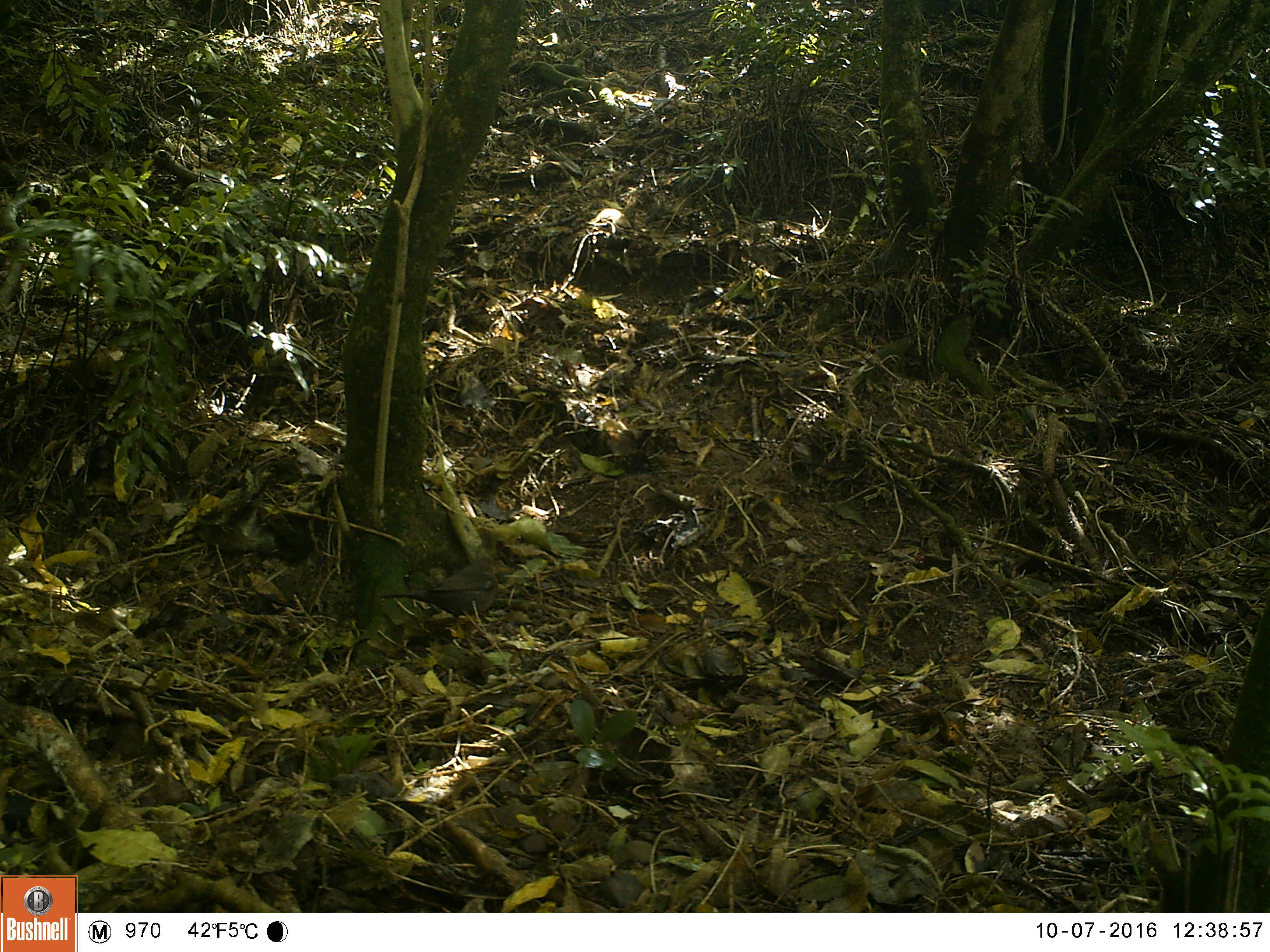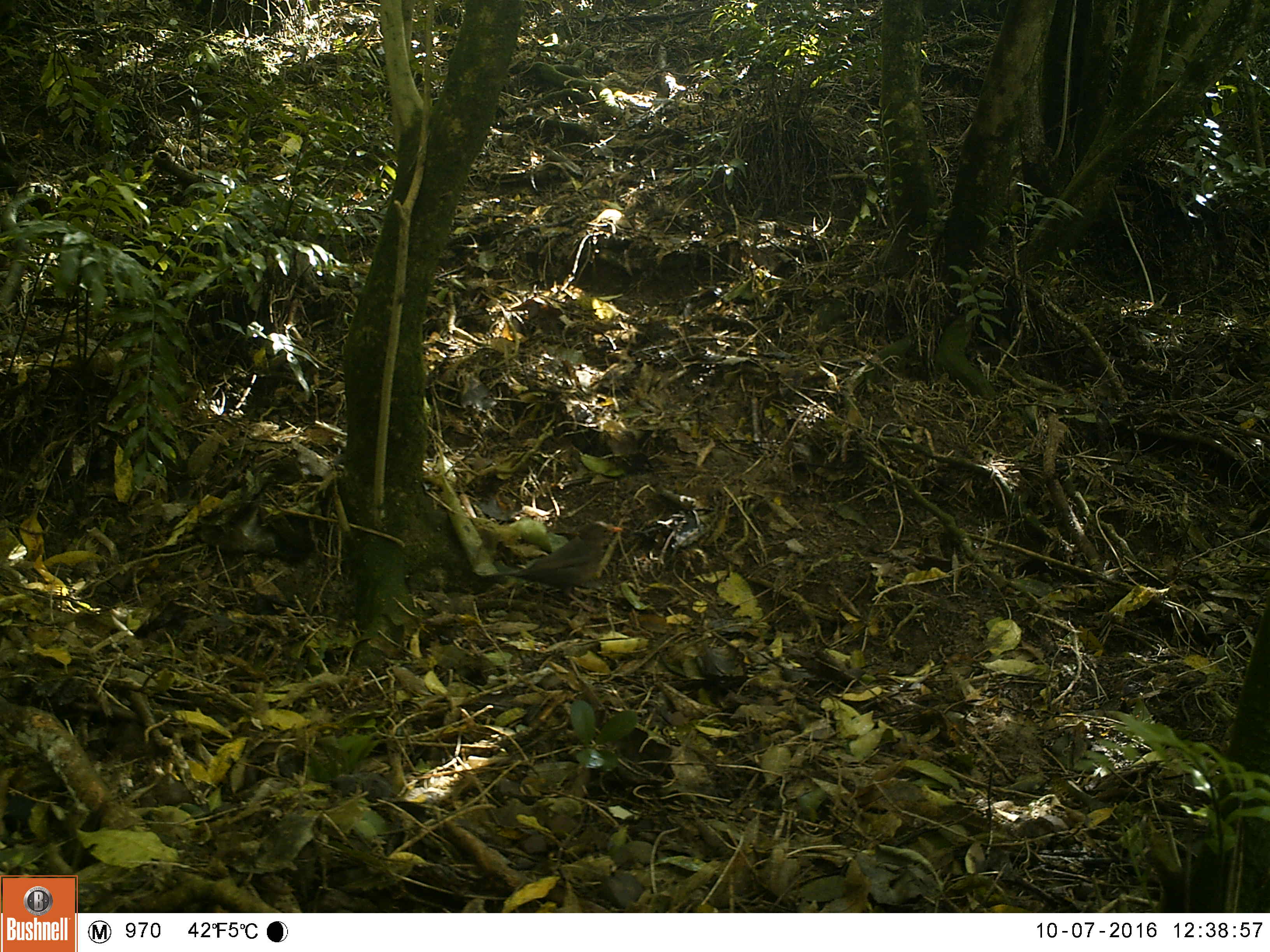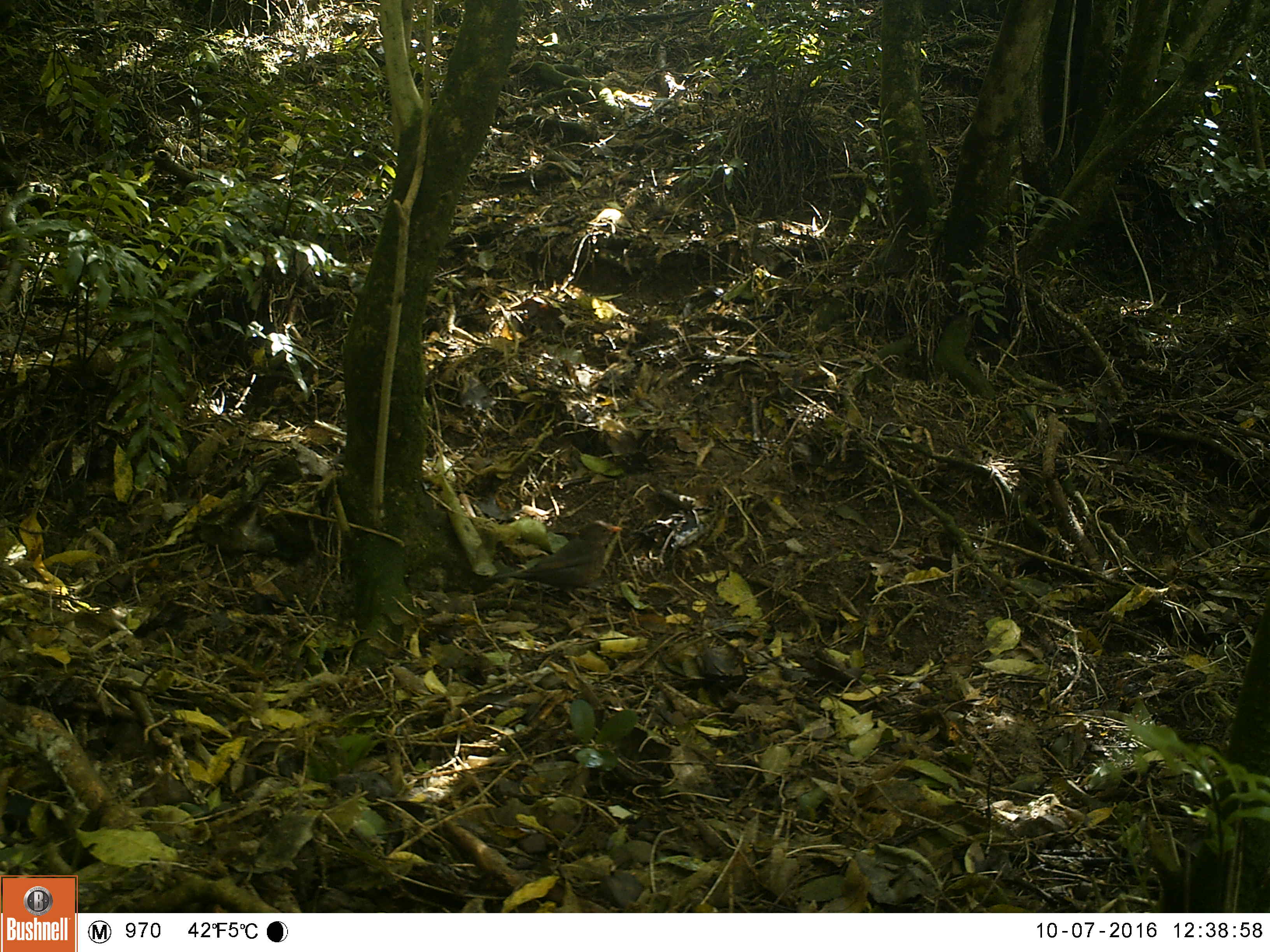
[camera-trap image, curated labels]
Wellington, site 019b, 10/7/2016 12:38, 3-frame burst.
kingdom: Animalia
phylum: Chordata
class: Aves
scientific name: Aves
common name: bird